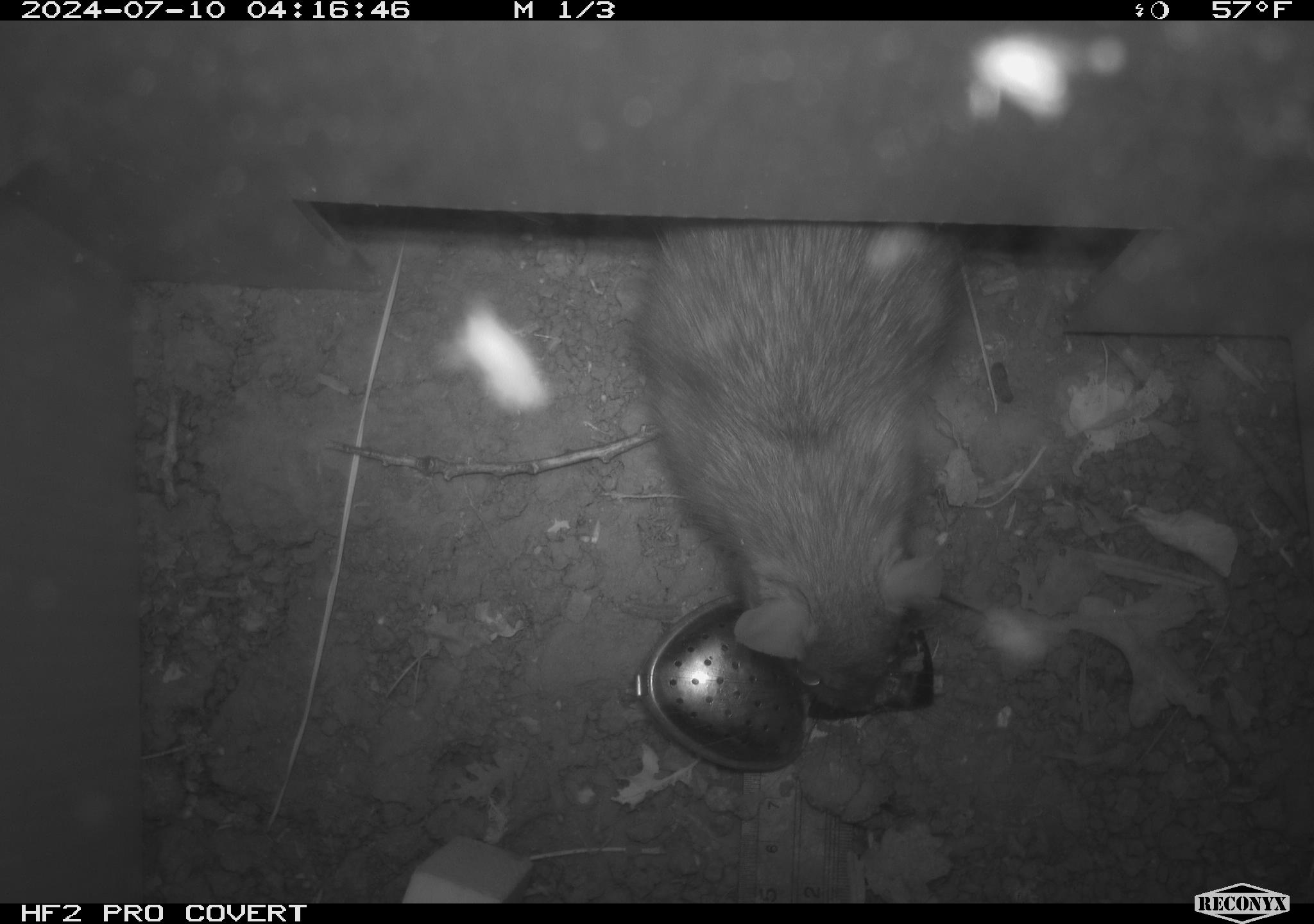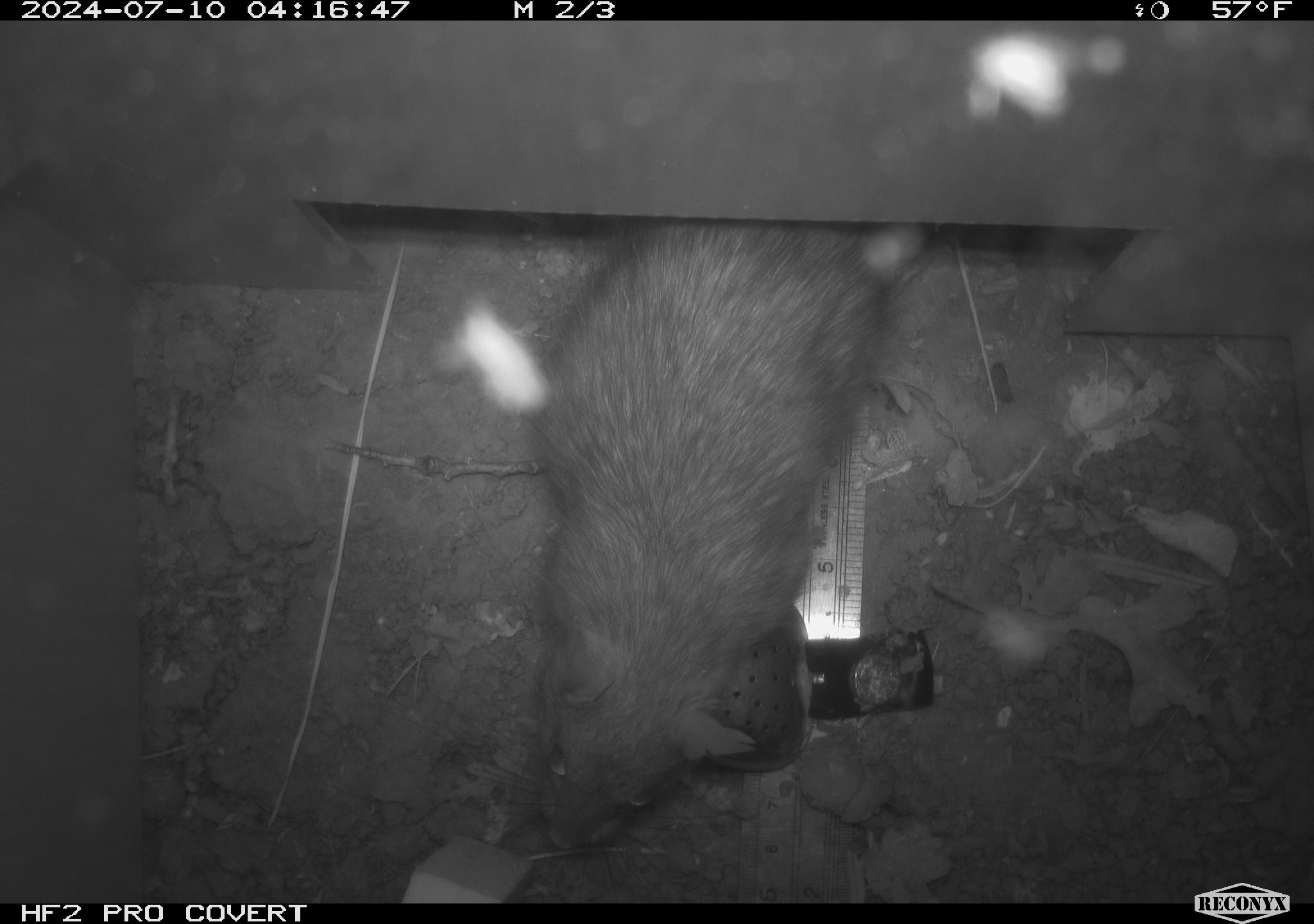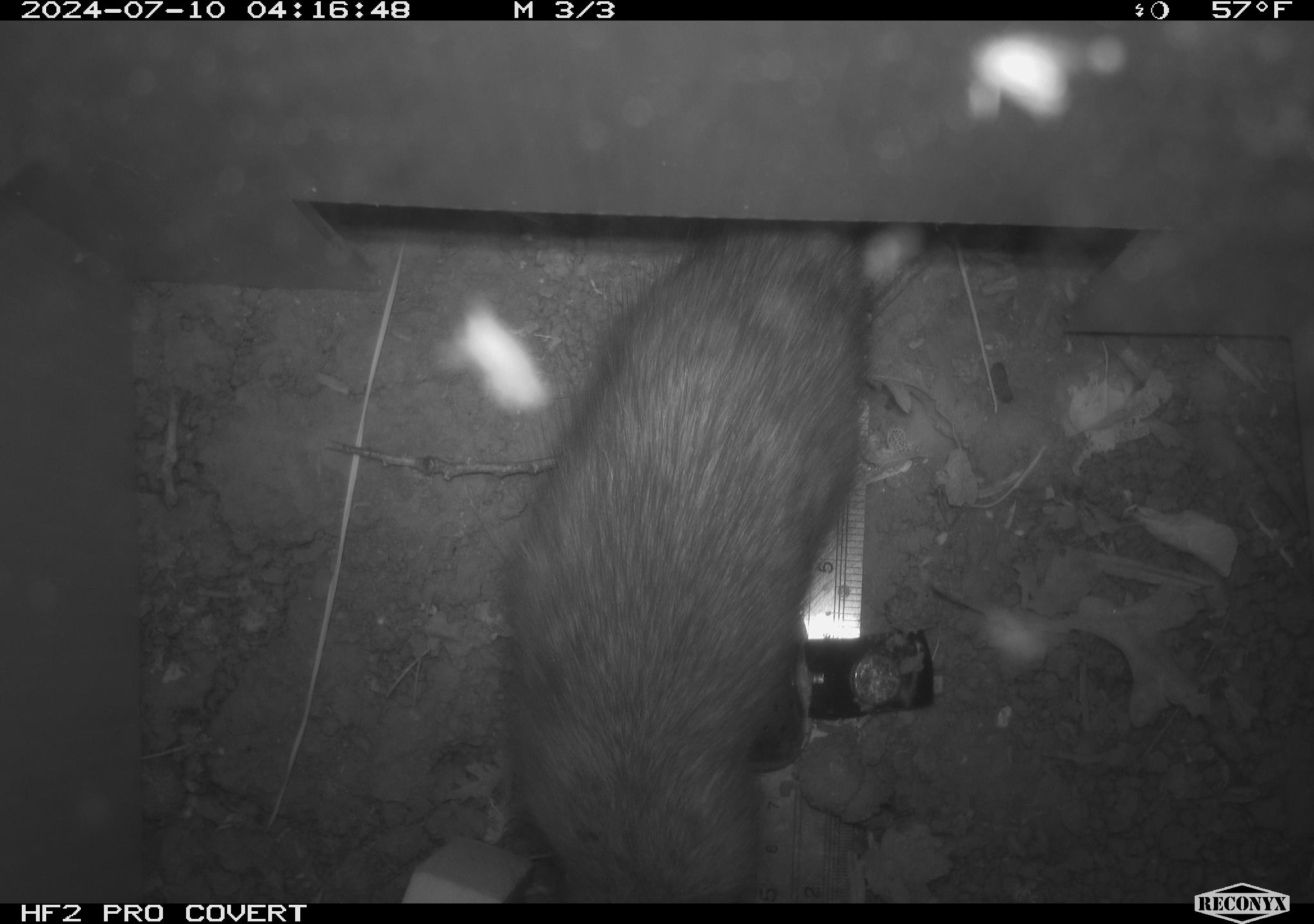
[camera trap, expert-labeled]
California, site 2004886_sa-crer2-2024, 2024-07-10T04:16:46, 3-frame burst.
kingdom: Animalia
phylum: Chordata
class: Mammalia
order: Rodentia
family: Muridae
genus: Rattus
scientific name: Rattus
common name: rat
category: rattus species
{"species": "rattus species (rat) (Rattus)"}